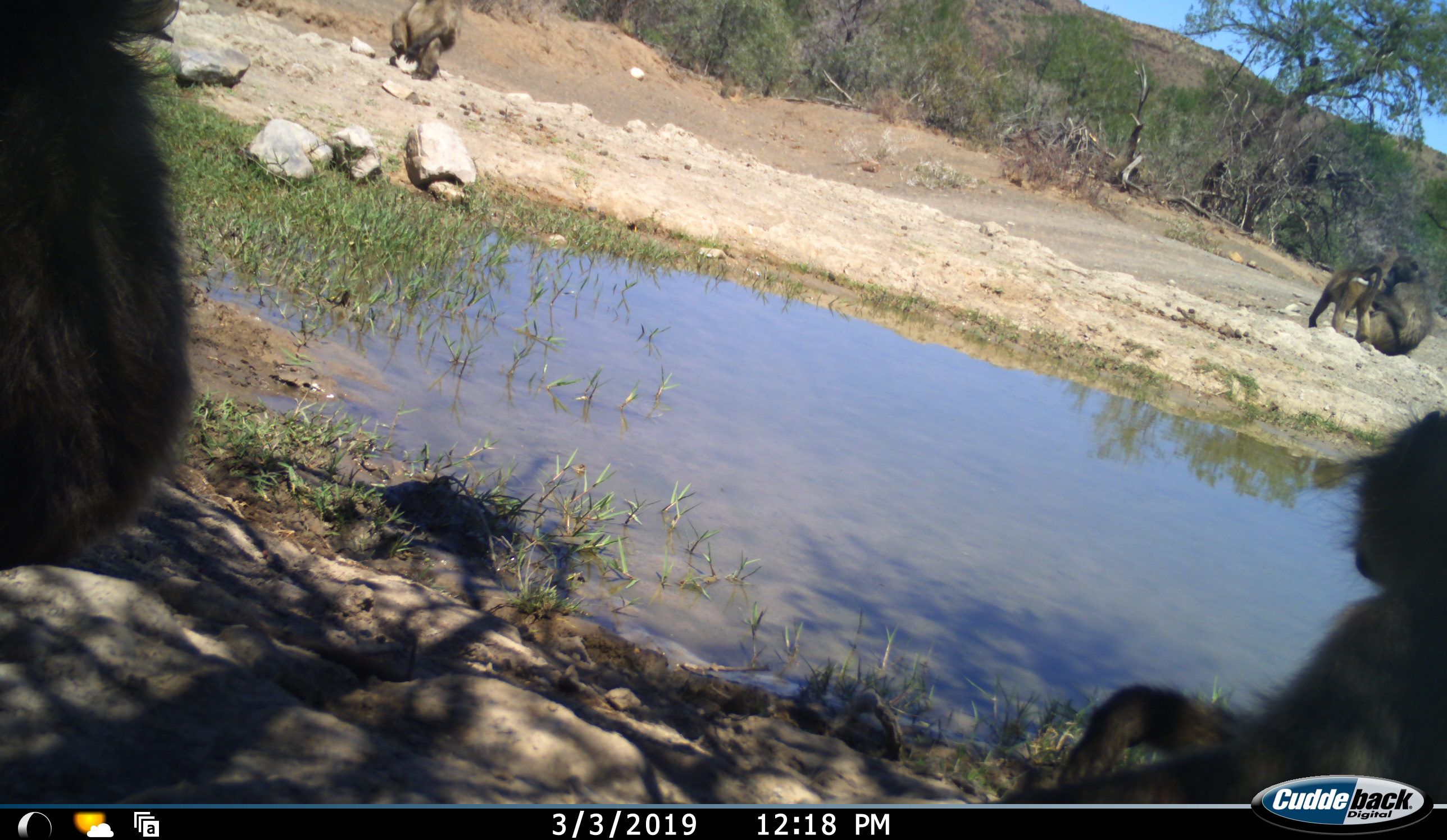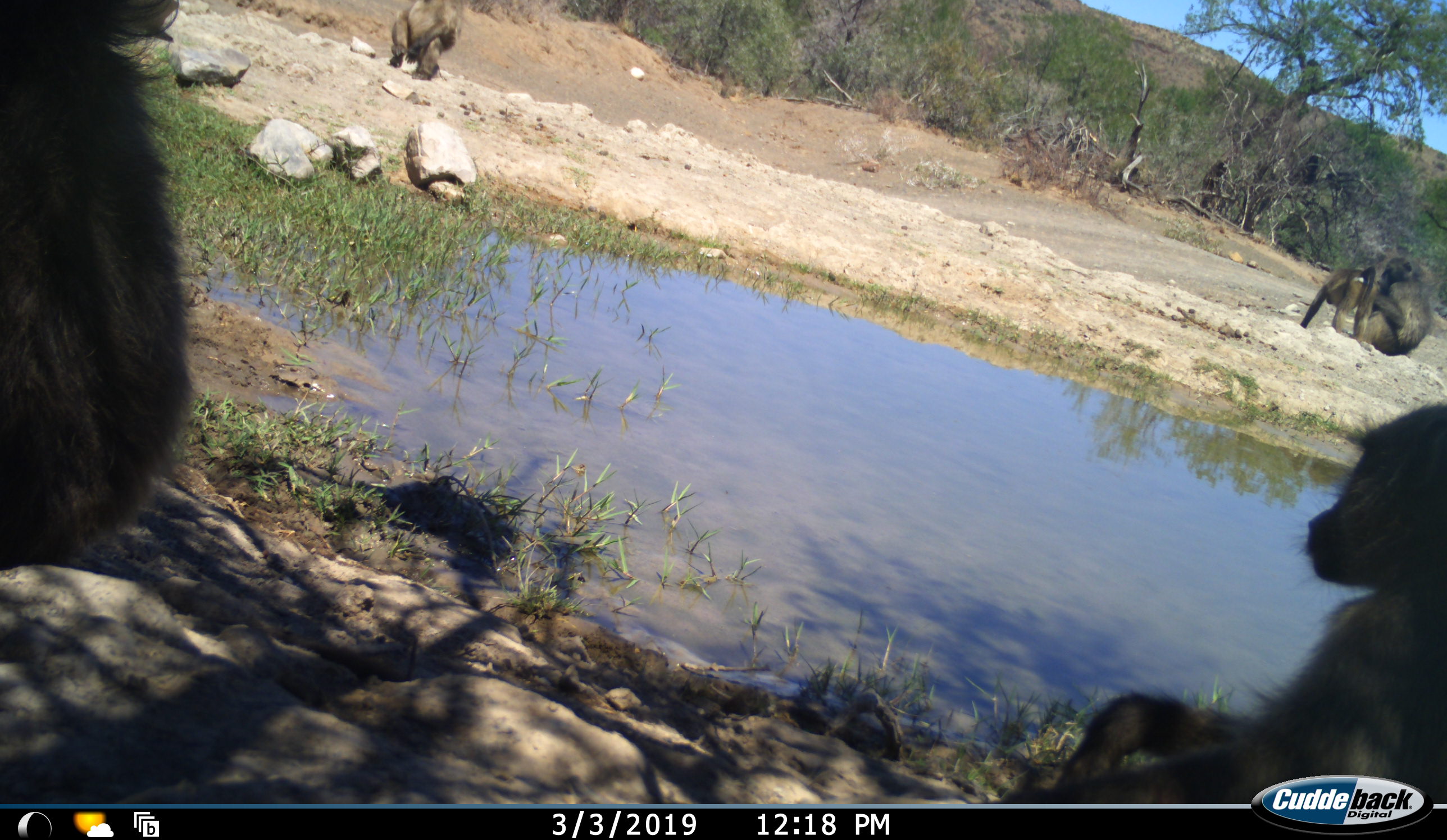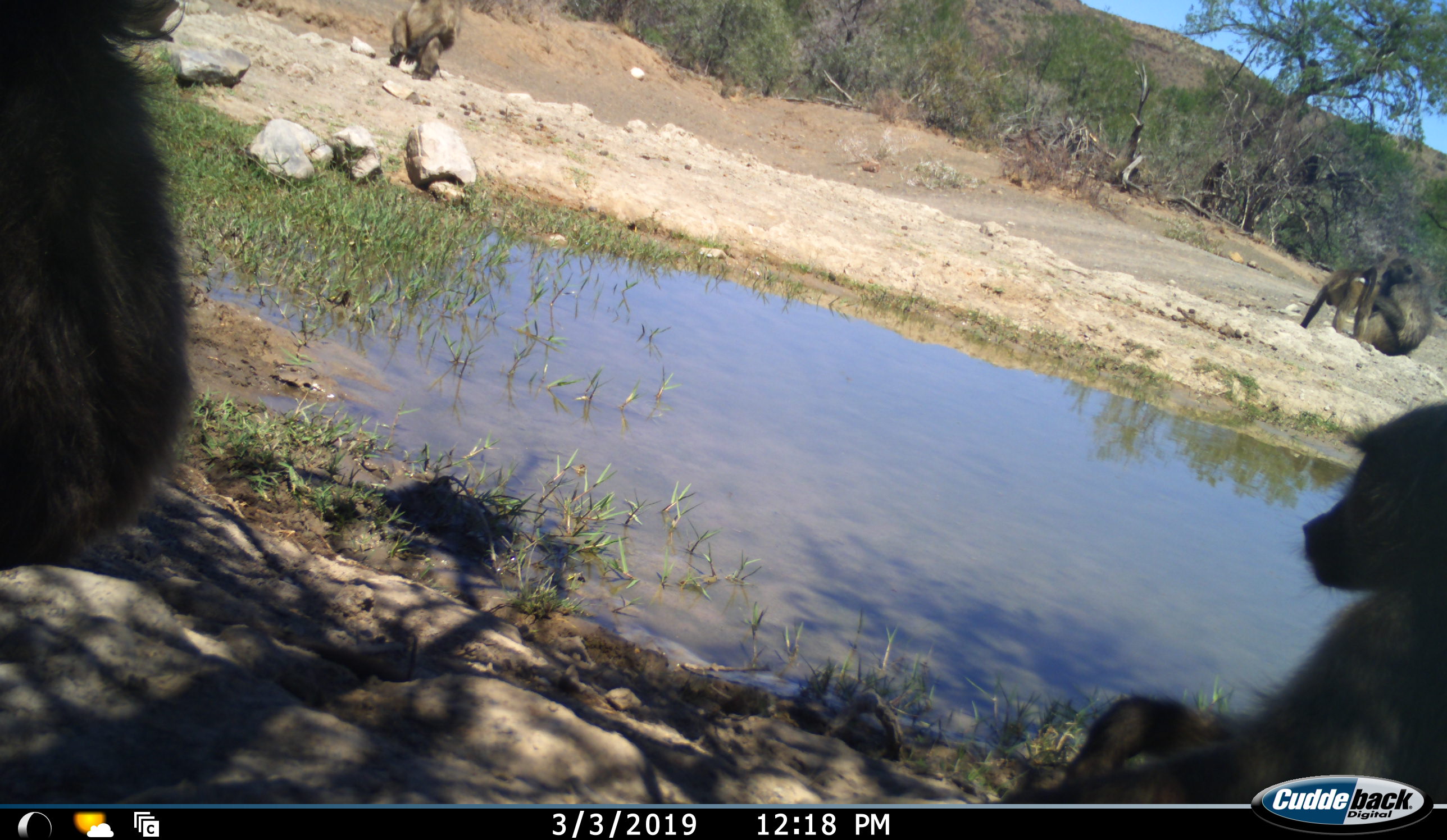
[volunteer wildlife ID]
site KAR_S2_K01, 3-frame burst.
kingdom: Animalia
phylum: Chordata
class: Mammalia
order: Primates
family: Cercopithecidae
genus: Papio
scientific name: Papio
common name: baboon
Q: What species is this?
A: Baboon (Papio).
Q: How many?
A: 5.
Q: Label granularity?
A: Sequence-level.